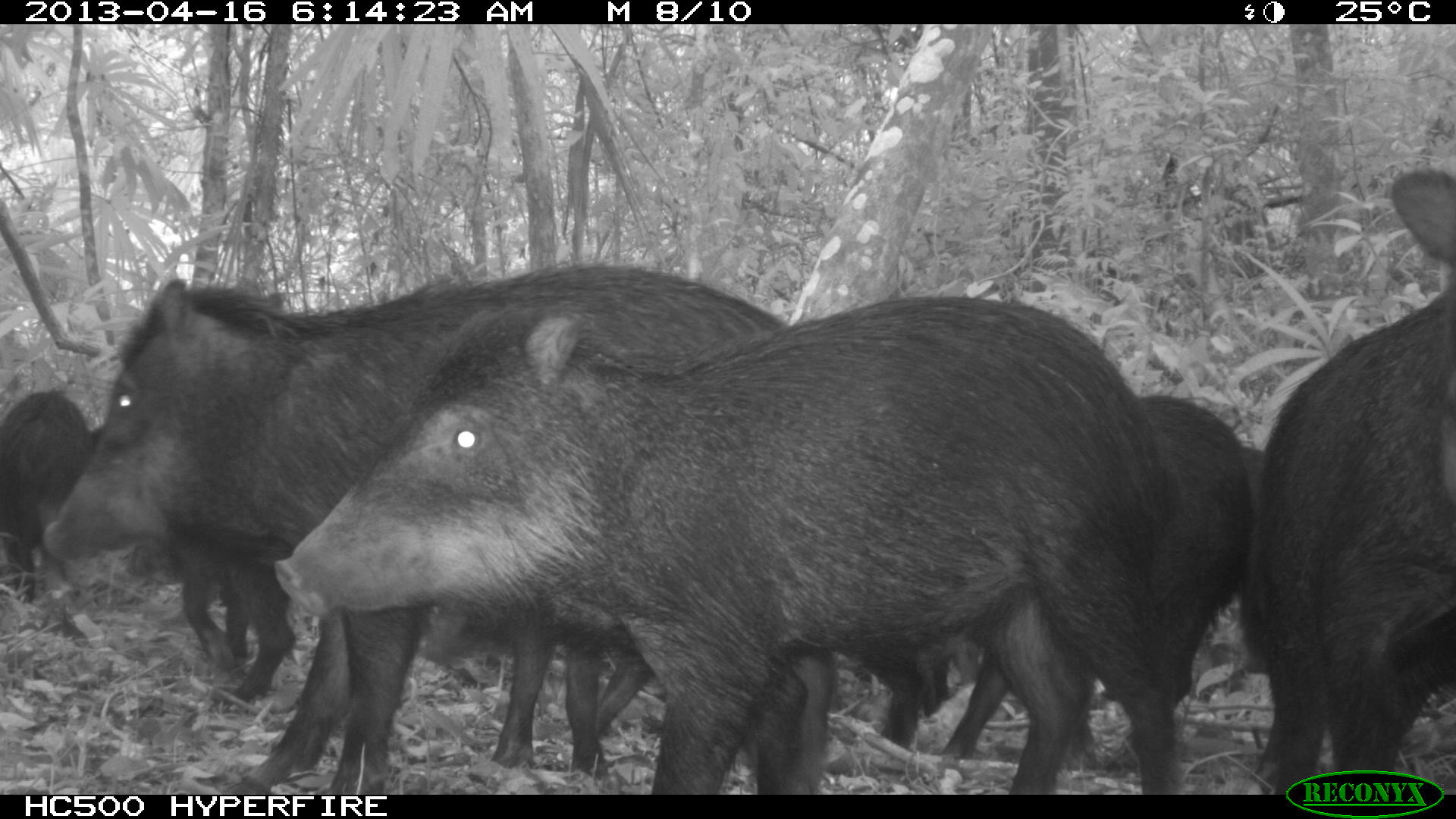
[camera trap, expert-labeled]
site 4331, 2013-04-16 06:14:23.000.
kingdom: Animalia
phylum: Chordata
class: Mammalia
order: Artiodactyla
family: Tayassuidae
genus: Tayassu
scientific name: Tayassu pecari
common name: white-lipped peccary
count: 11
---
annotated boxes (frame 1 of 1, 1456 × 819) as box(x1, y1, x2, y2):
tayassu pecari: box(272, 287, 1175, 794); box(43, 263, 789, 795); box(847, 393, 1262, 775); box(1250, 168, 1456, 792); box(121, 526, 297, 706); box(0, 392, 94, 603)